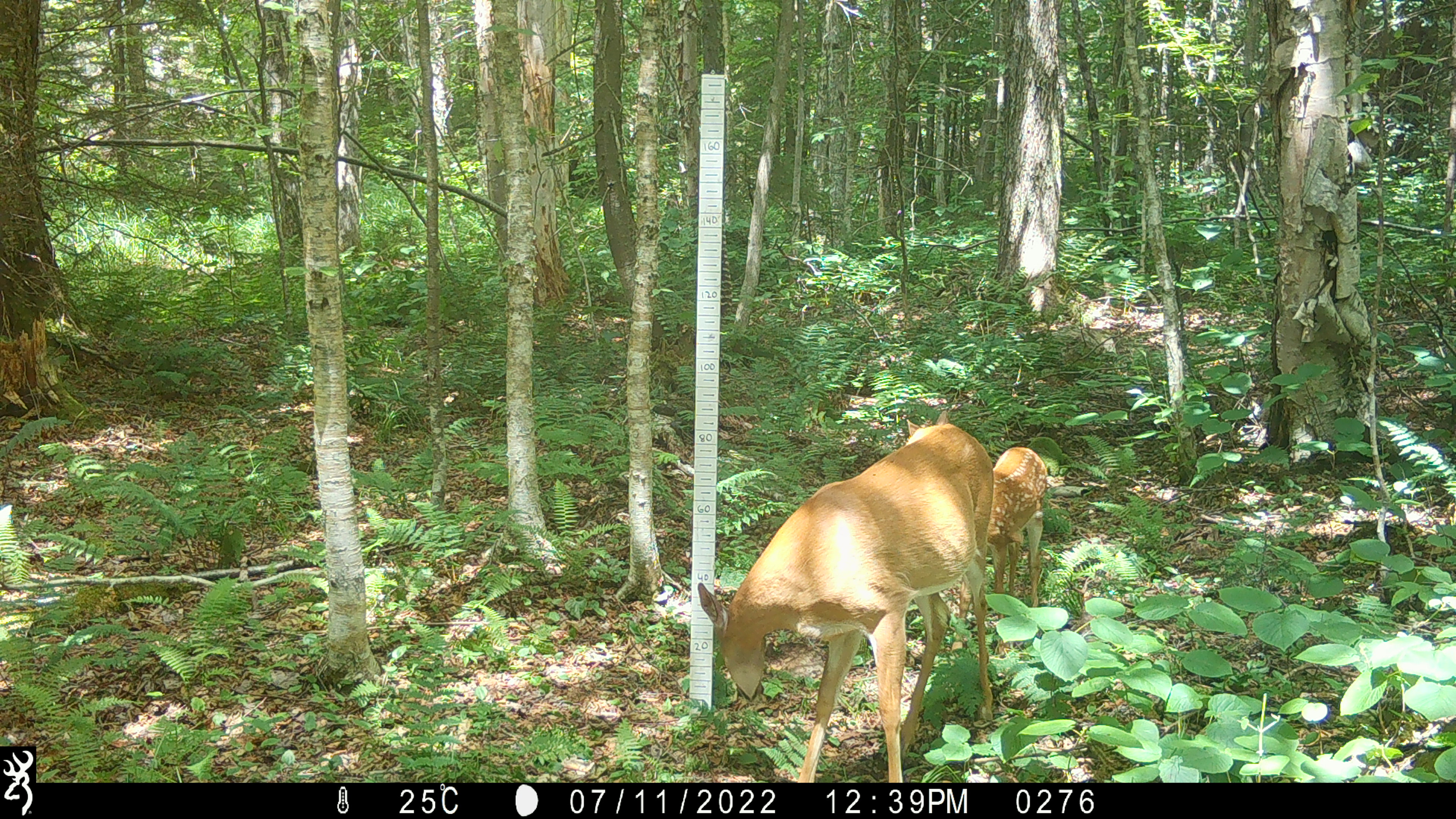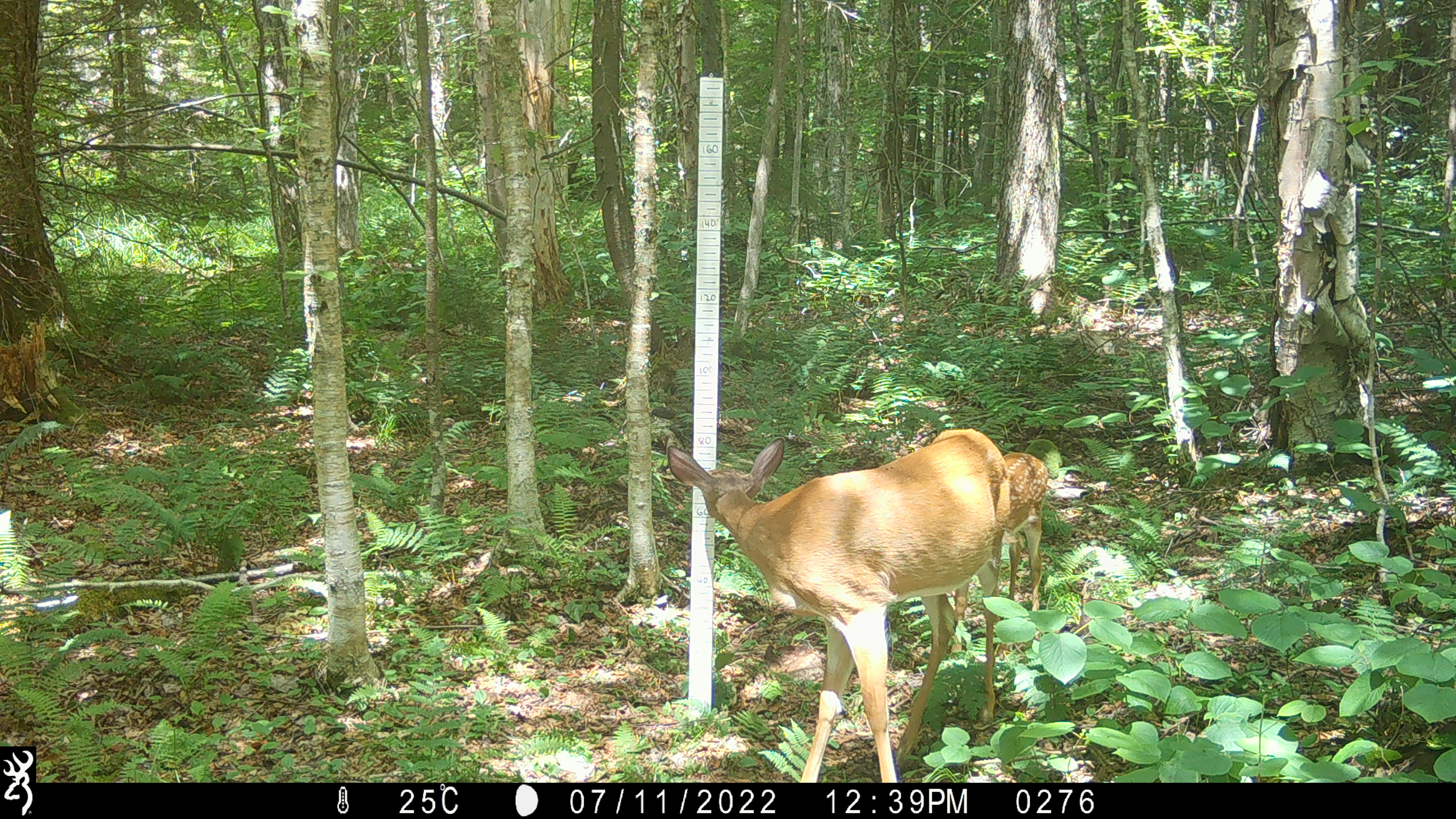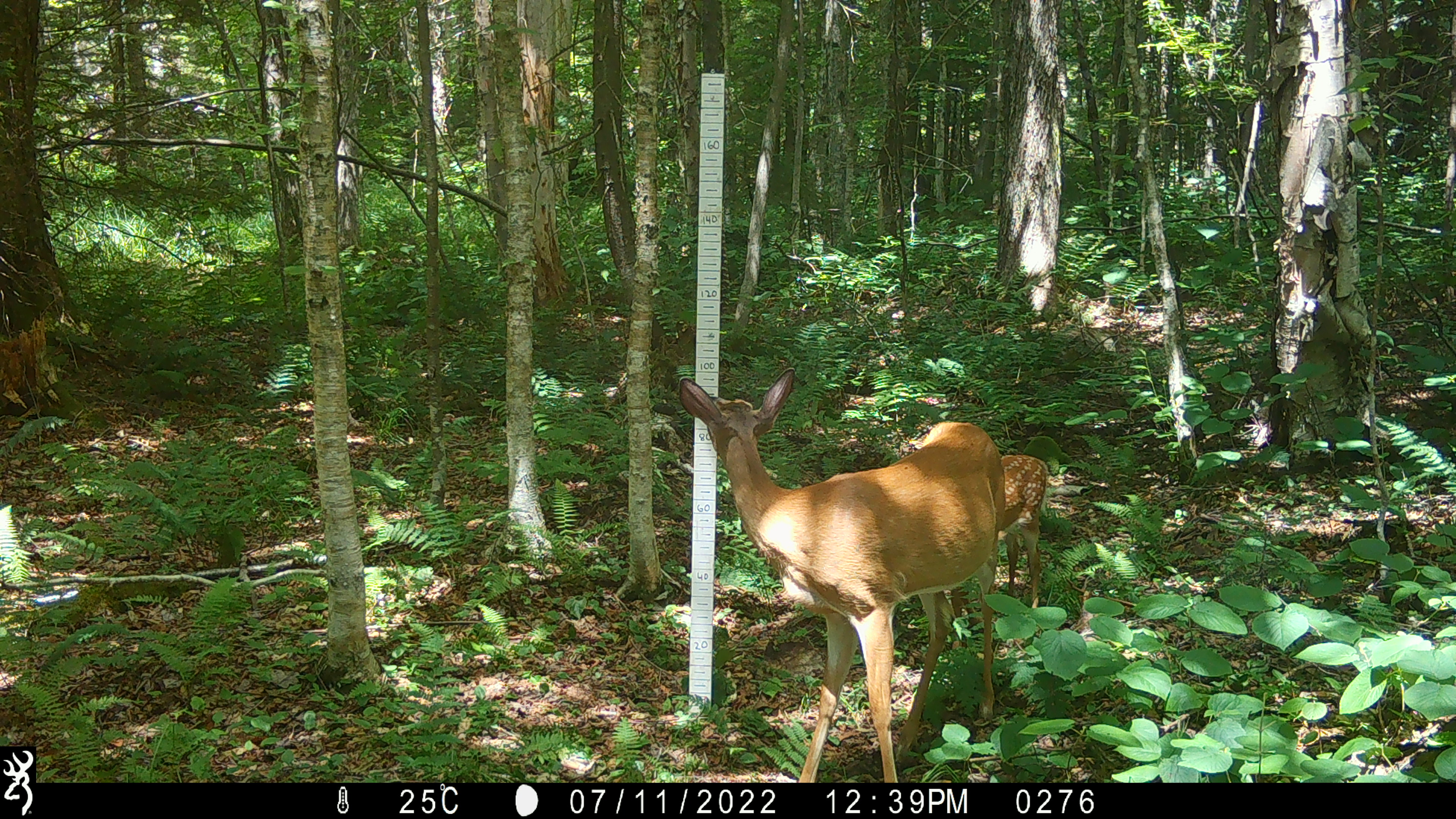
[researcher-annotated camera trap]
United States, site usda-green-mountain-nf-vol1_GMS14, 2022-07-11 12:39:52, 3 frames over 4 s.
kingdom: Animalia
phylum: Chordata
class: Mammalia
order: Artiodactyla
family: Cervidae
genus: Odocoileus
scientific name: Odocoileus virginianus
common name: white-tailed deer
White-tailed deer (Odocoileus virginianus).